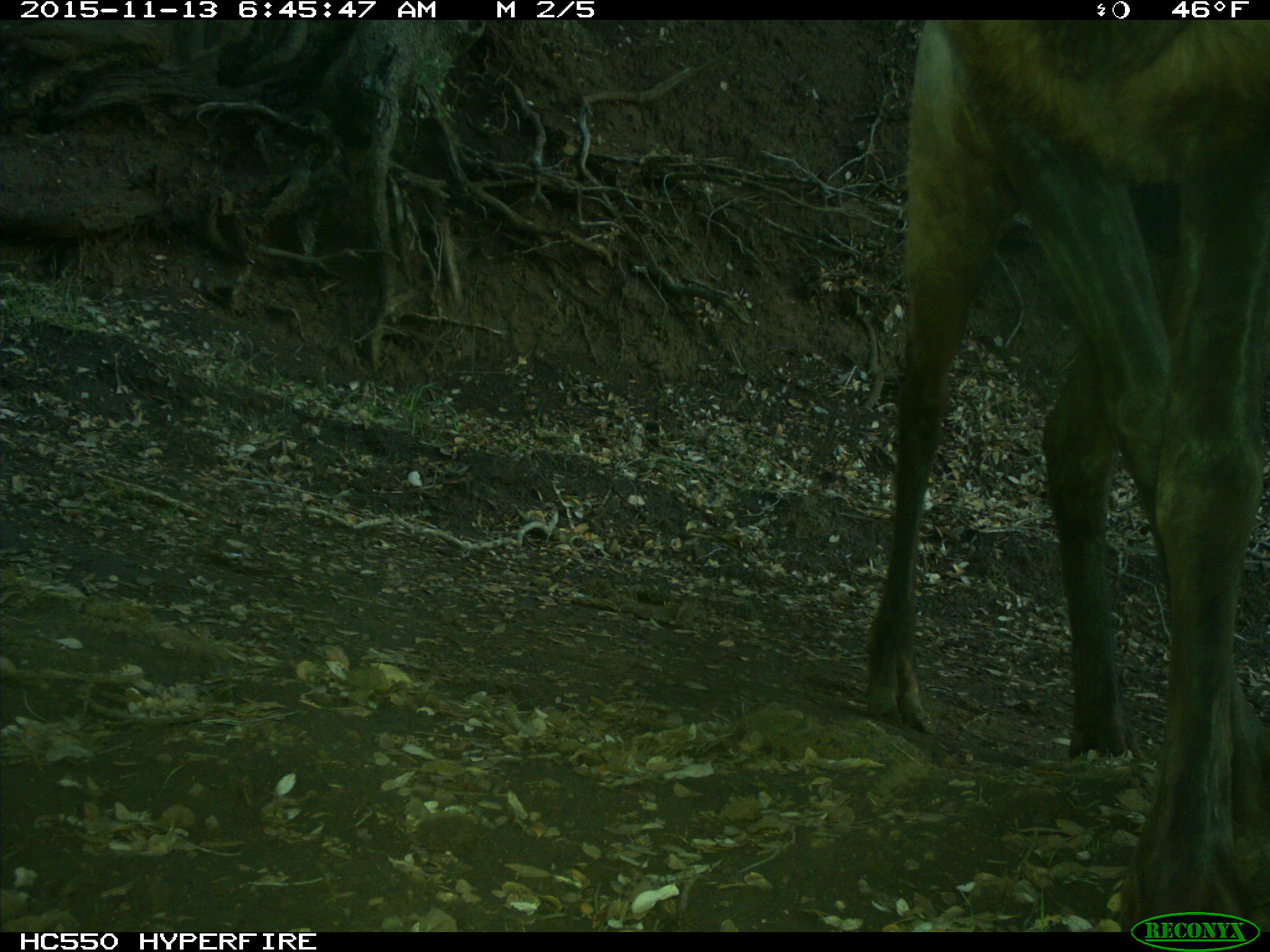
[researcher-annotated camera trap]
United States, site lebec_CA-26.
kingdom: Animalia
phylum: Chordata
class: Mammalia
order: Artiodactyla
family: Cervidae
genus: Cervus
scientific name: Cervus canadensis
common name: elk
Cervus canadensis (elk).